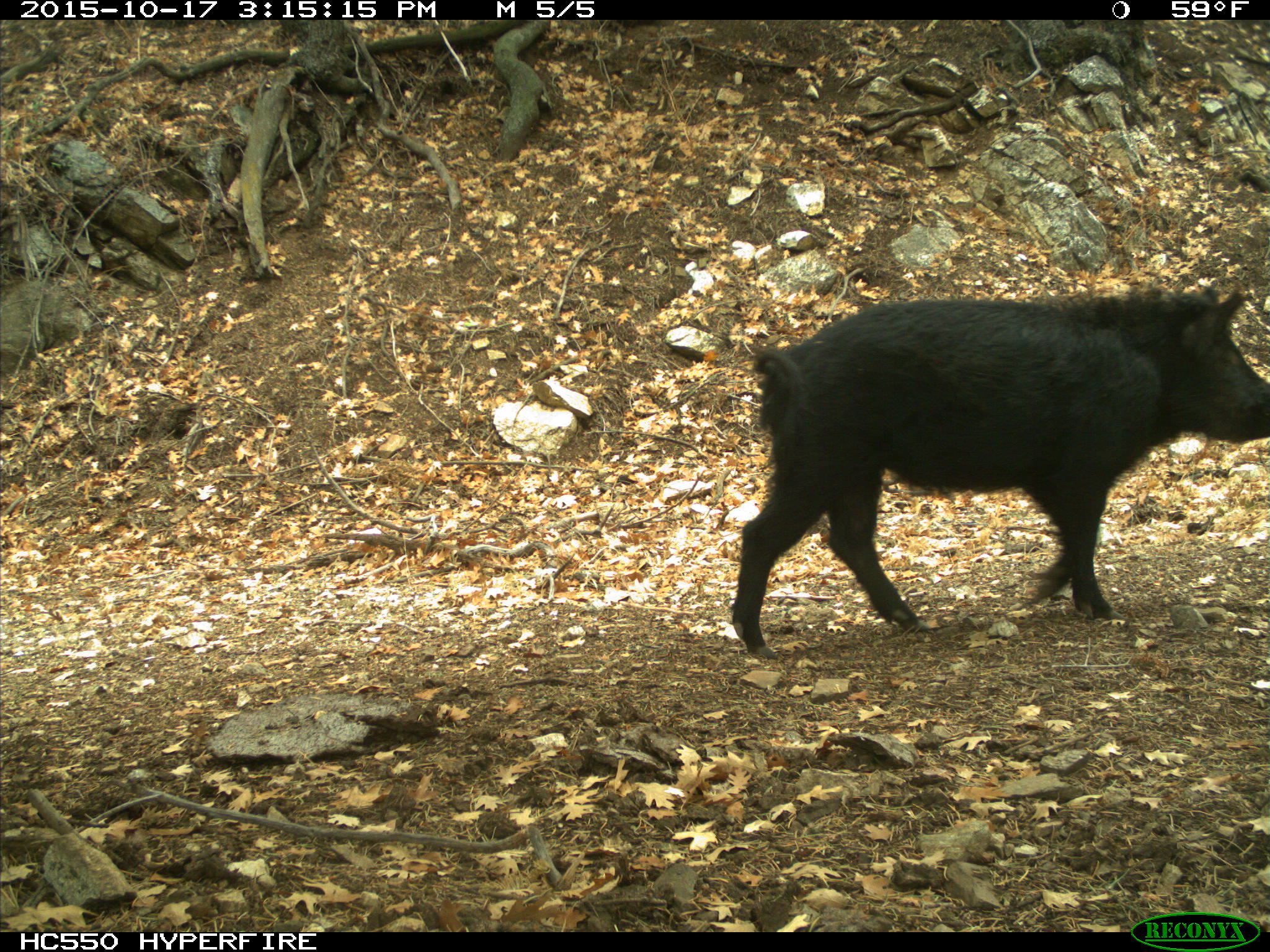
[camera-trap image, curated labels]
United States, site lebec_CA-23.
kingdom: Animalia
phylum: Chordata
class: Mammalia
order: Artiodactyla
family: Suidae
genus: Sus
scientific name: Sus scrofa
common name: wild boar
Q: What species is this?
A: Sus scrofa (wild boar).